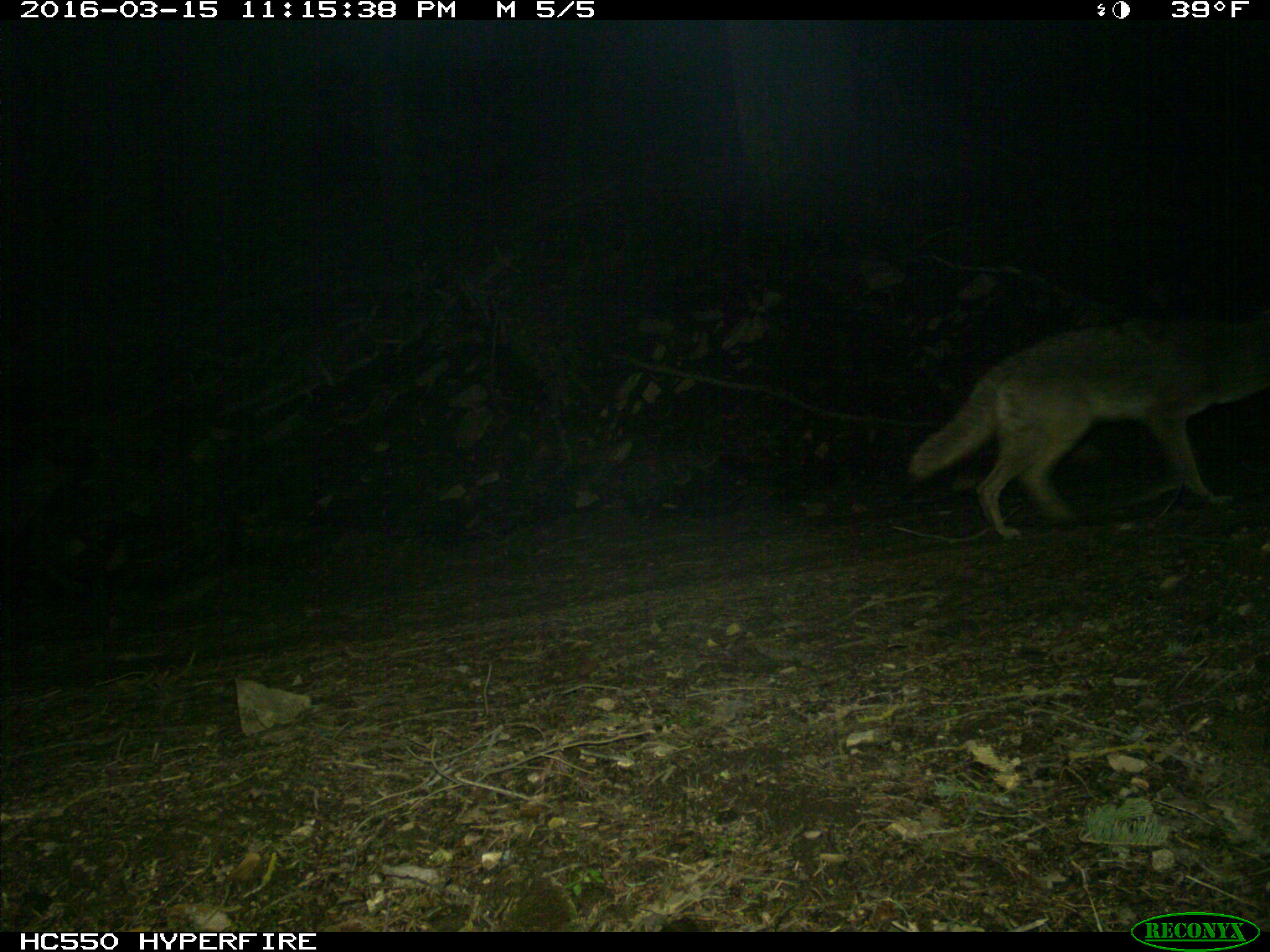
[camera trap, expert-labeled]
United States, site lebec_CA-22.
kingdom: Animalia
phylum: Chordata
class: Mammalia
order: Carnivora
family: Canidae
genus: Canis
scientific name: Canis latrans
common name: coyote